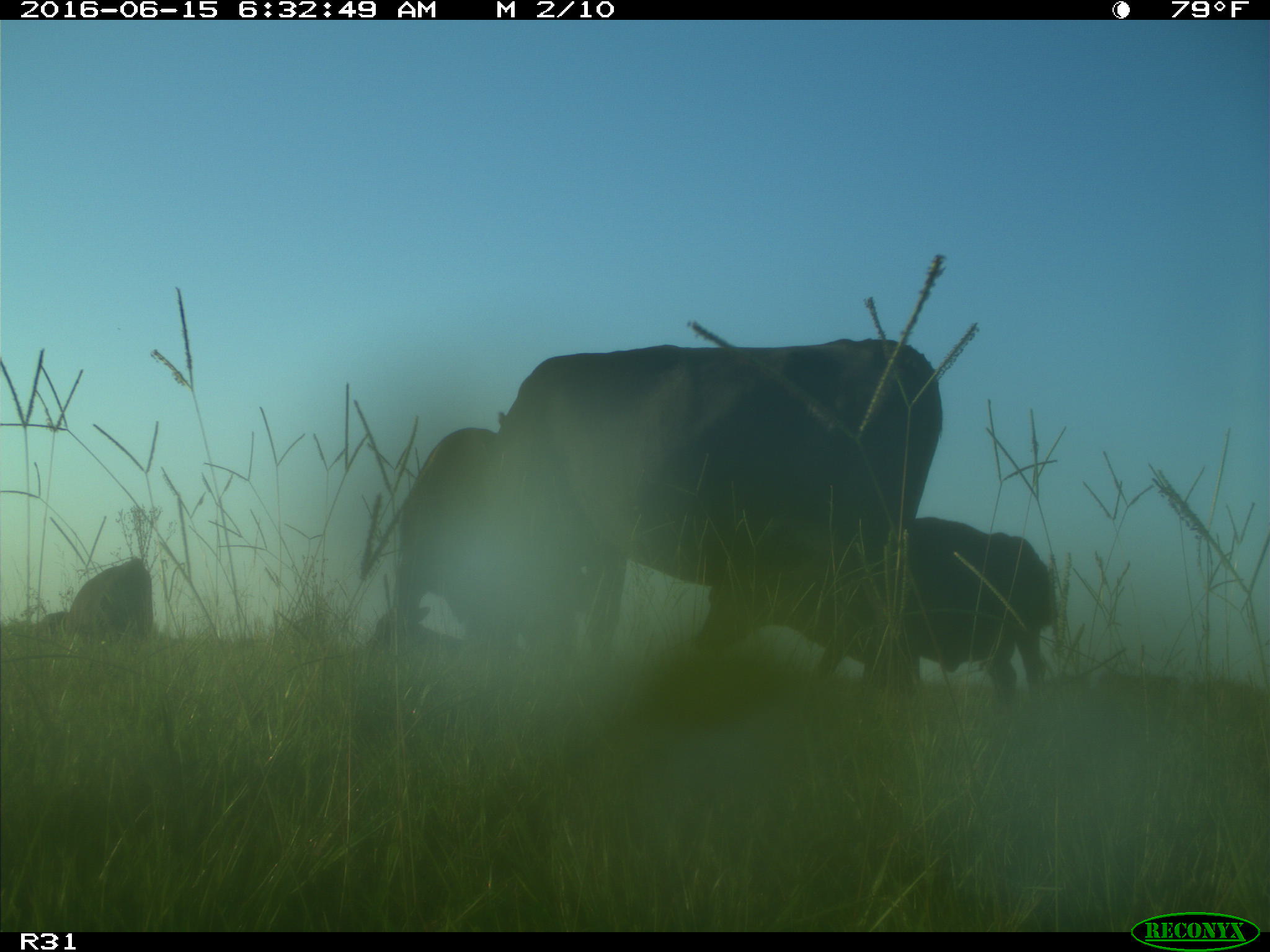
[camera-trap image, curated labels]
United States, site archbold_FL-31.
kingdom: Animalia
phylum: Chordata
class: Mammalia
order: Artiodactyla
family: Bovidae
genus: Bos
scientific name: Bos taurus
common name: domestic cow